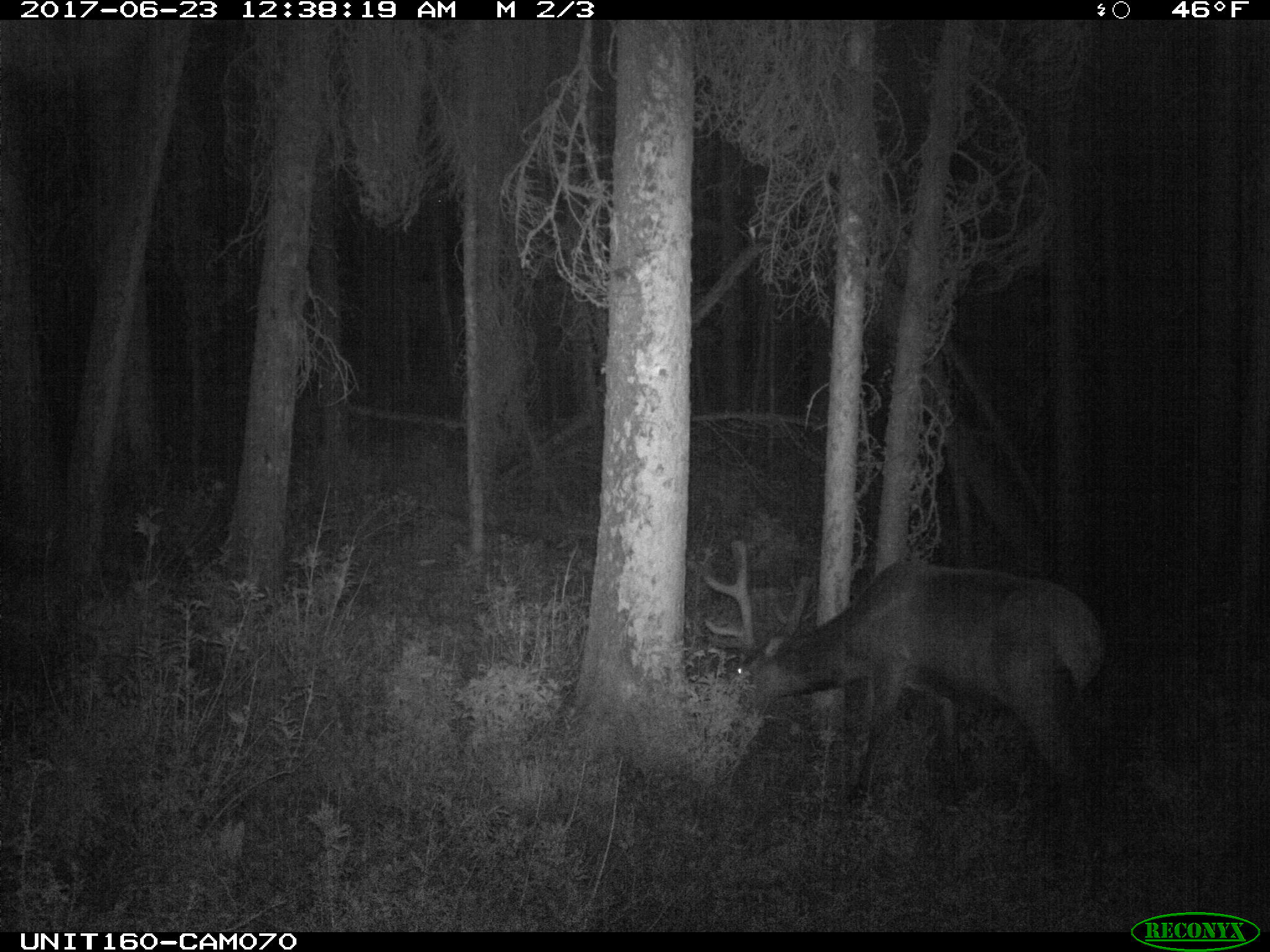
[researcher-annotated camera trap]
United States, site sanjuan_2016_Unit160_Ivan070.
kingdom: Animalia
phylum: Chordata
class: Mammalia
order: Artiodactyla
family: Cervidae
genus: Cervus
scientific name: Cervus elaphus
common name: red deer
Cervus elaphus (red deer).